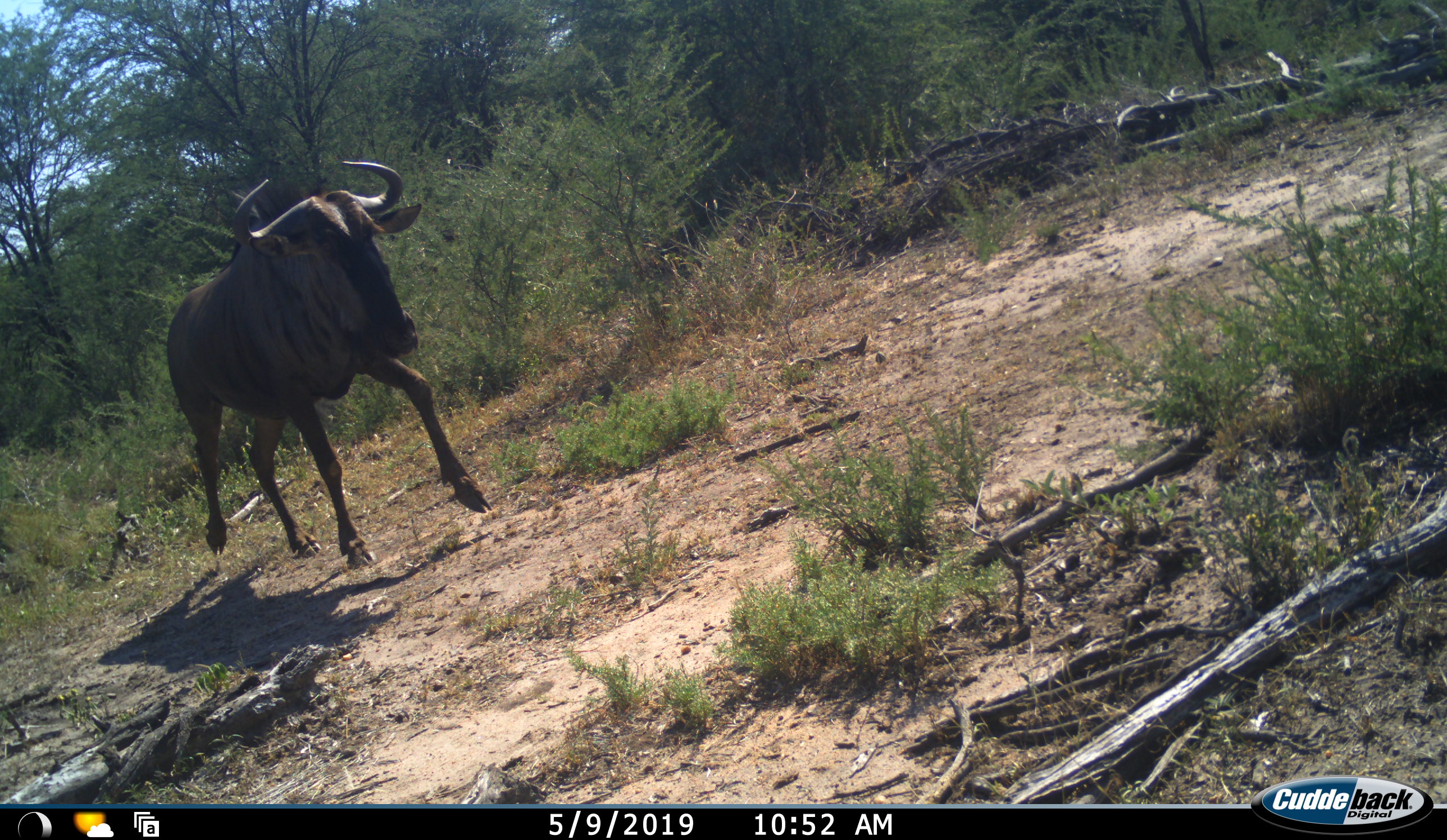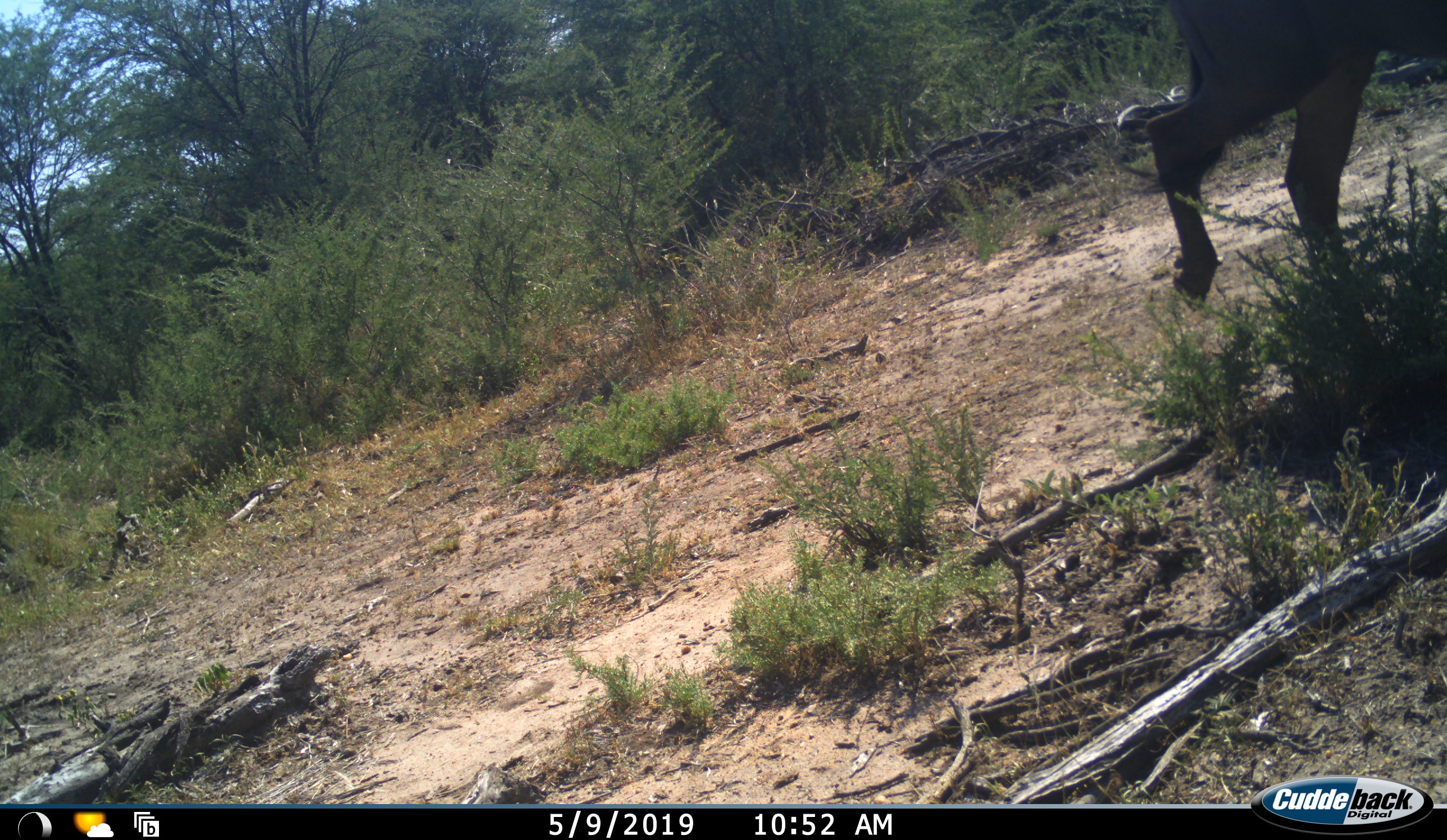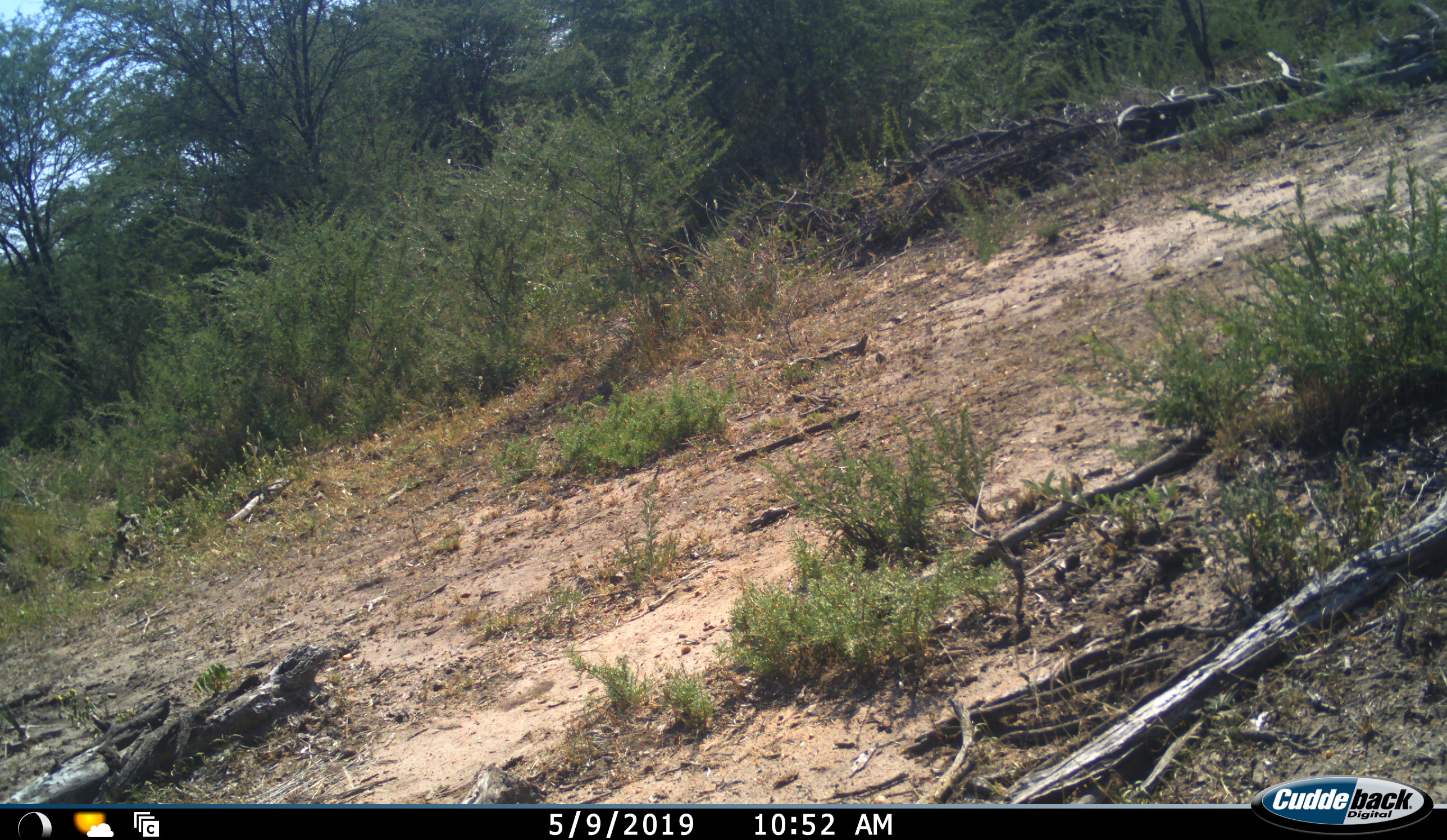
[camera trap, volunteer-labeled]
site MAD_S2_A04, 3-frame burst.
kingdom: Animalia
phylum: Chordata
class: Mammalia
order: Artiodactyla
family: Bovidae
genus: Connochaetes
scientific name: Connochaetes taurinus taurinus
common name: blue wildebeest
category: wildebeestblue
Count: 1.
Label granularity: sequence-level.